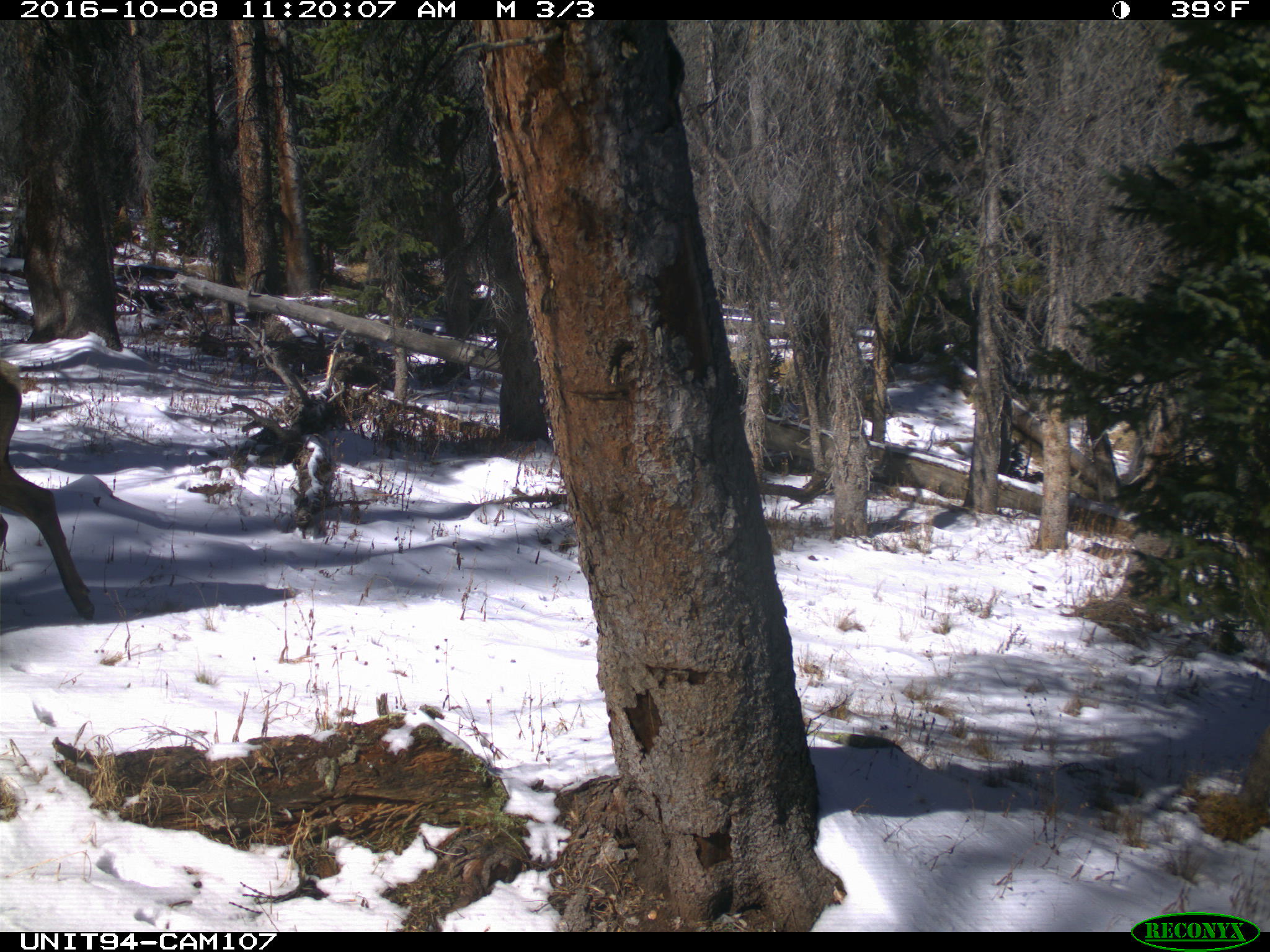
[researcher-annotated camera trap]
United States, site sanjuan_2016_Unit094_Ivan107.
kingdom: Animalia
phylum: Chordata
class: Mammalia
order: Artiodactyla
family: Cervidae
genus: Cervus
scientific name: Cervus elaphus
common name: red deer